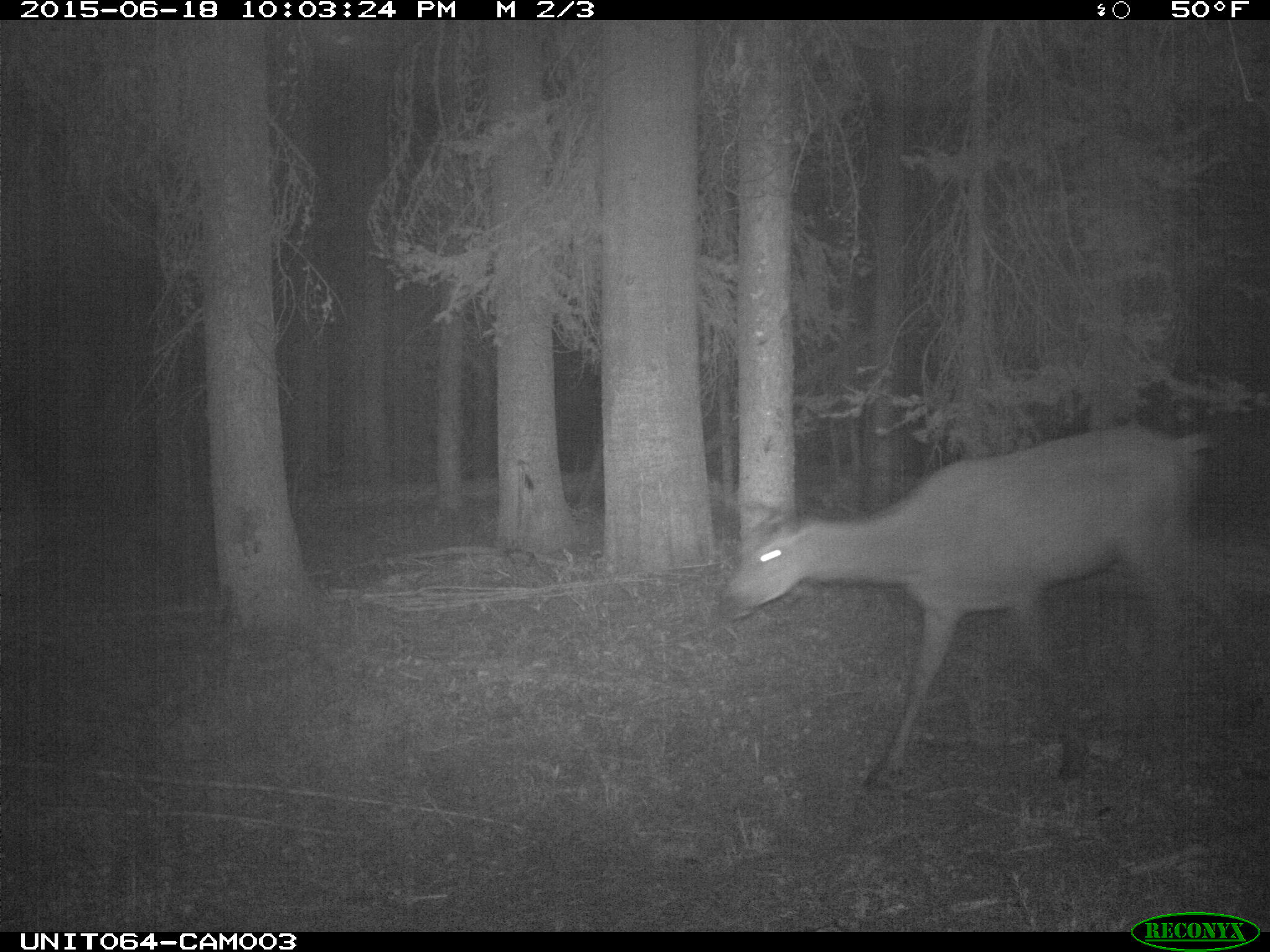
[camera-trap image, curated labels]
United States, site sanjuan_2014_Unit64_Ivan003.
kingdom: Animalia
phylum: Chordata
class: Mammalia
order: Artiodactyla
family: Cervidae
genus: Cervus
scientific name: Cervus elaphus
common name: red deer